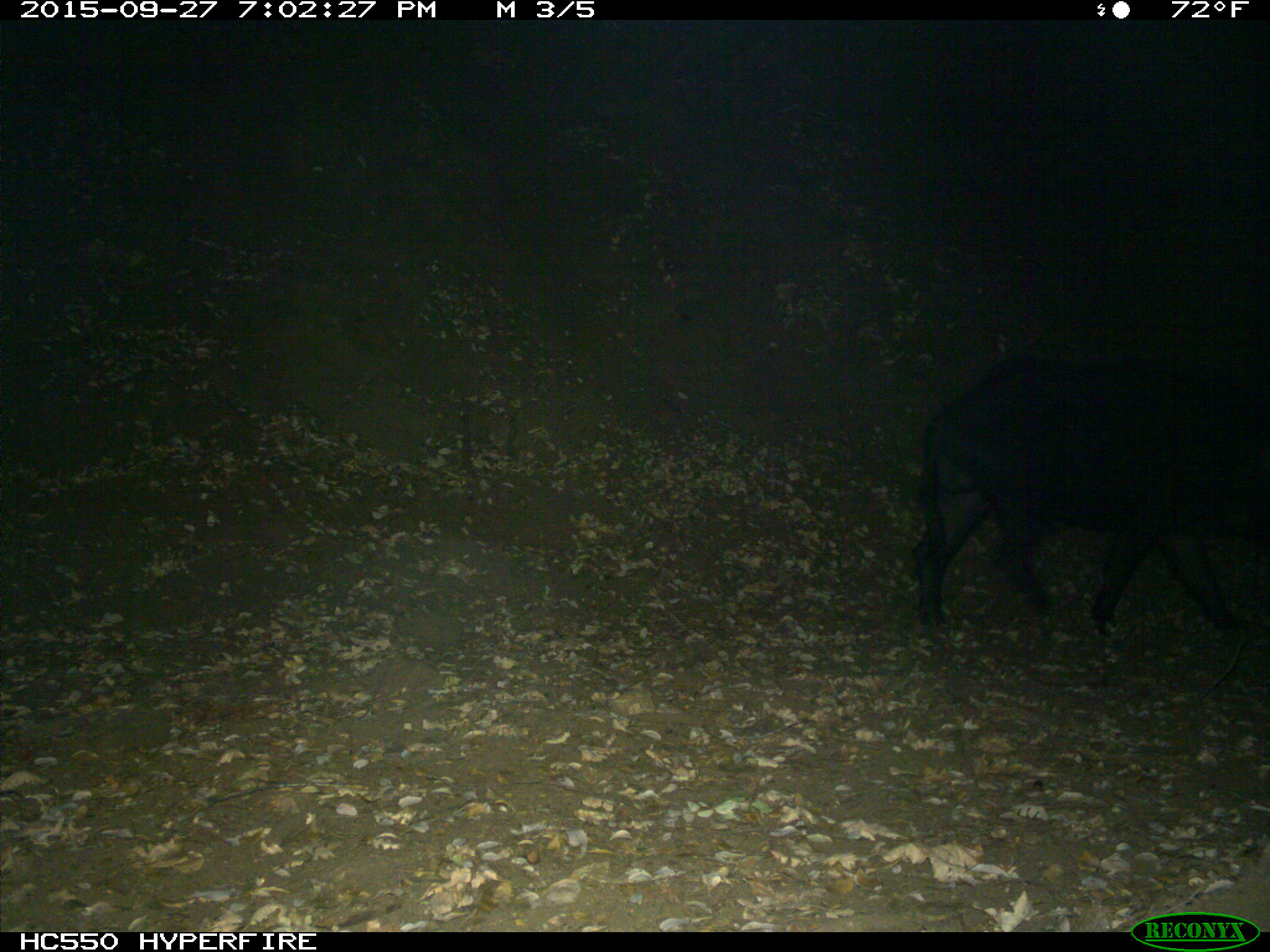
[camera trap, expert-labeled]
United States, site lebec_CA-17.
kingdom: Animalia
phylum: Chordata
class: Mammalia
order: Artiodactyla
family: Suidae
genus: Sus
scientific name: Sus scrofa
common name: wild boar